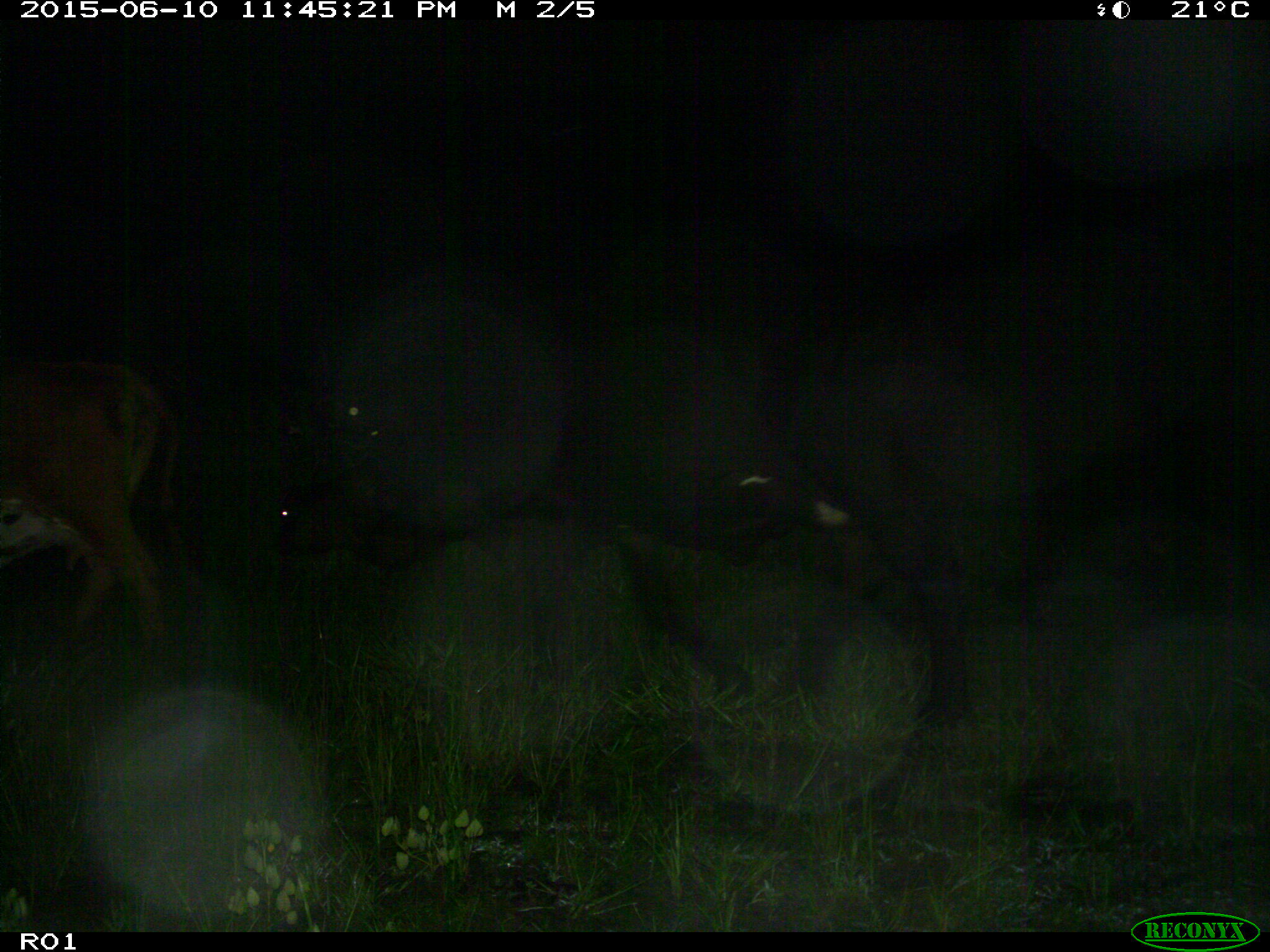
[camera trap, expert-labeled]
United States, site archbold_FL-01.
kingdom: Animalia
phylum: Chordata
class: Mammalia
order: Artiodactyla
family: Bovidae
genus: Bos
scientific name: Bos taurus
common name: domestic cow